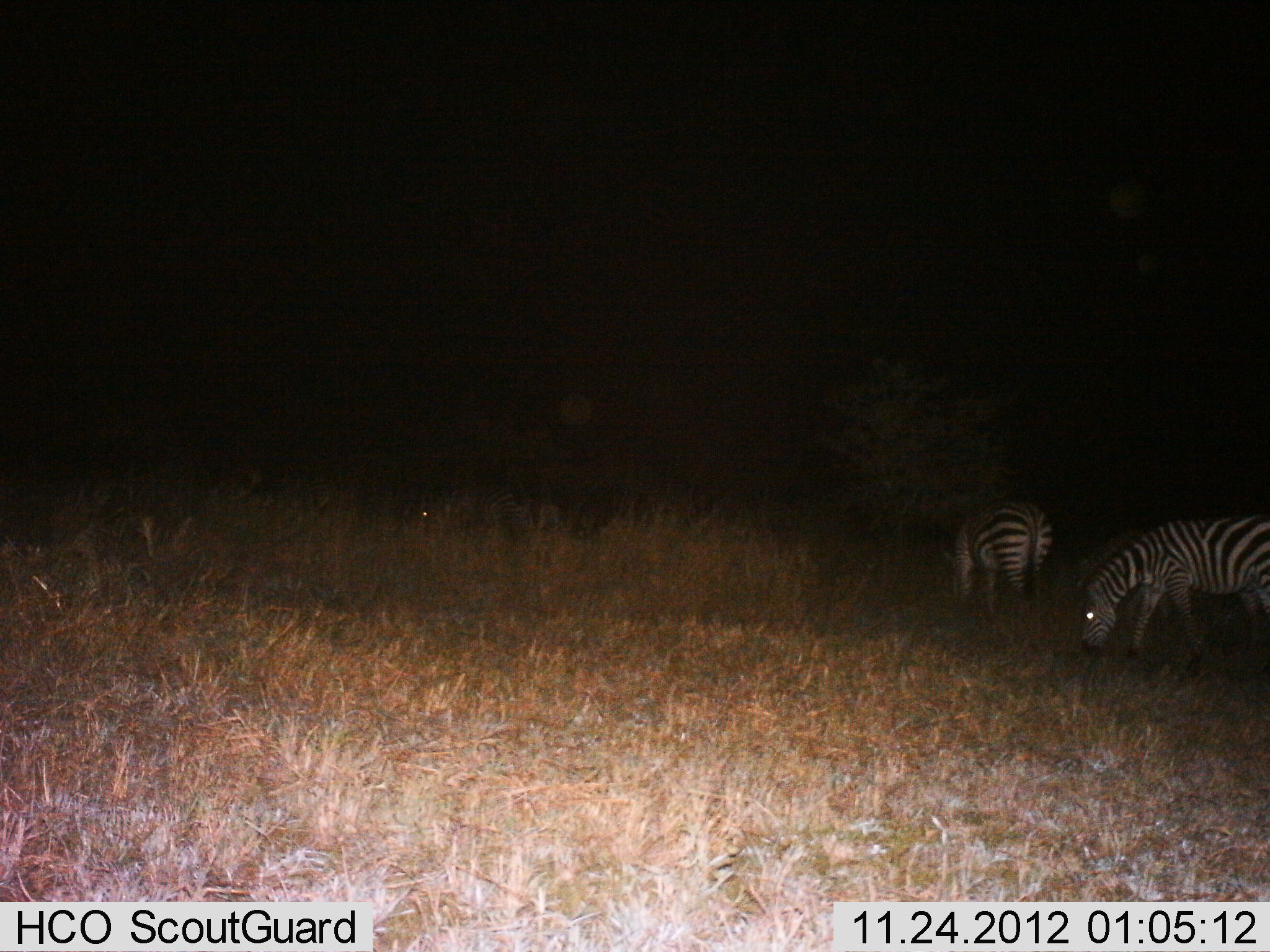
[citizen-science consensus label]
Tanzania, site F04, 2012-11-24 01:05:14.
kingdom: Animalia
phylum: Chordata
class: Mammalia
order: Perissodactyla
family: Equidae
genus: Equus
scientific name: Equus quagga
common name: plains zebra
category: zebra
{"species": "zebra (plains zebra) (Equus quagga)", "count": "2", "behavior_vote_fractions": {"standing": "21%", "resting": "0%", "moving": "6%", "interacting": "0%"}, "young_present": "0%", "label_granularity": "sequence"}